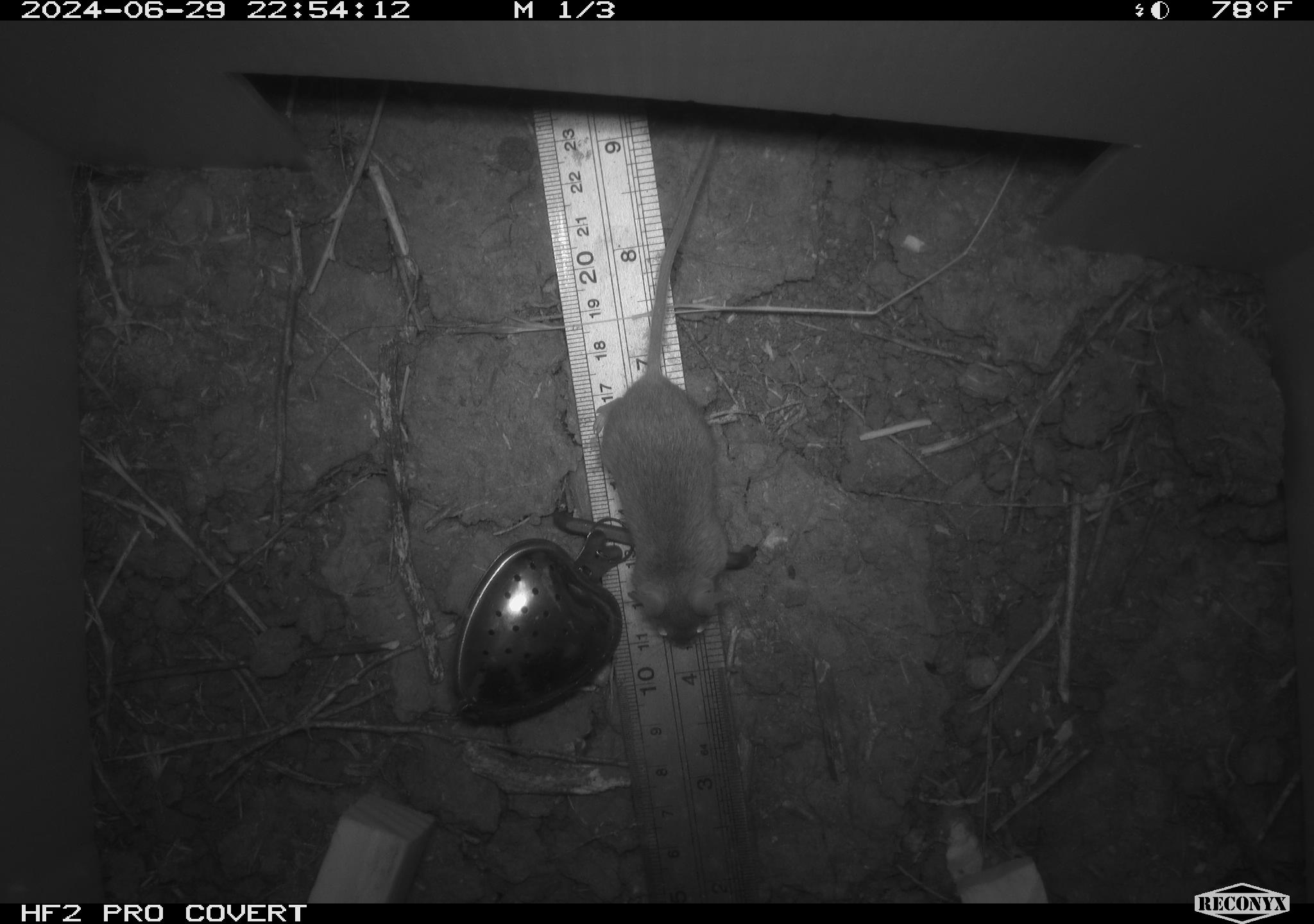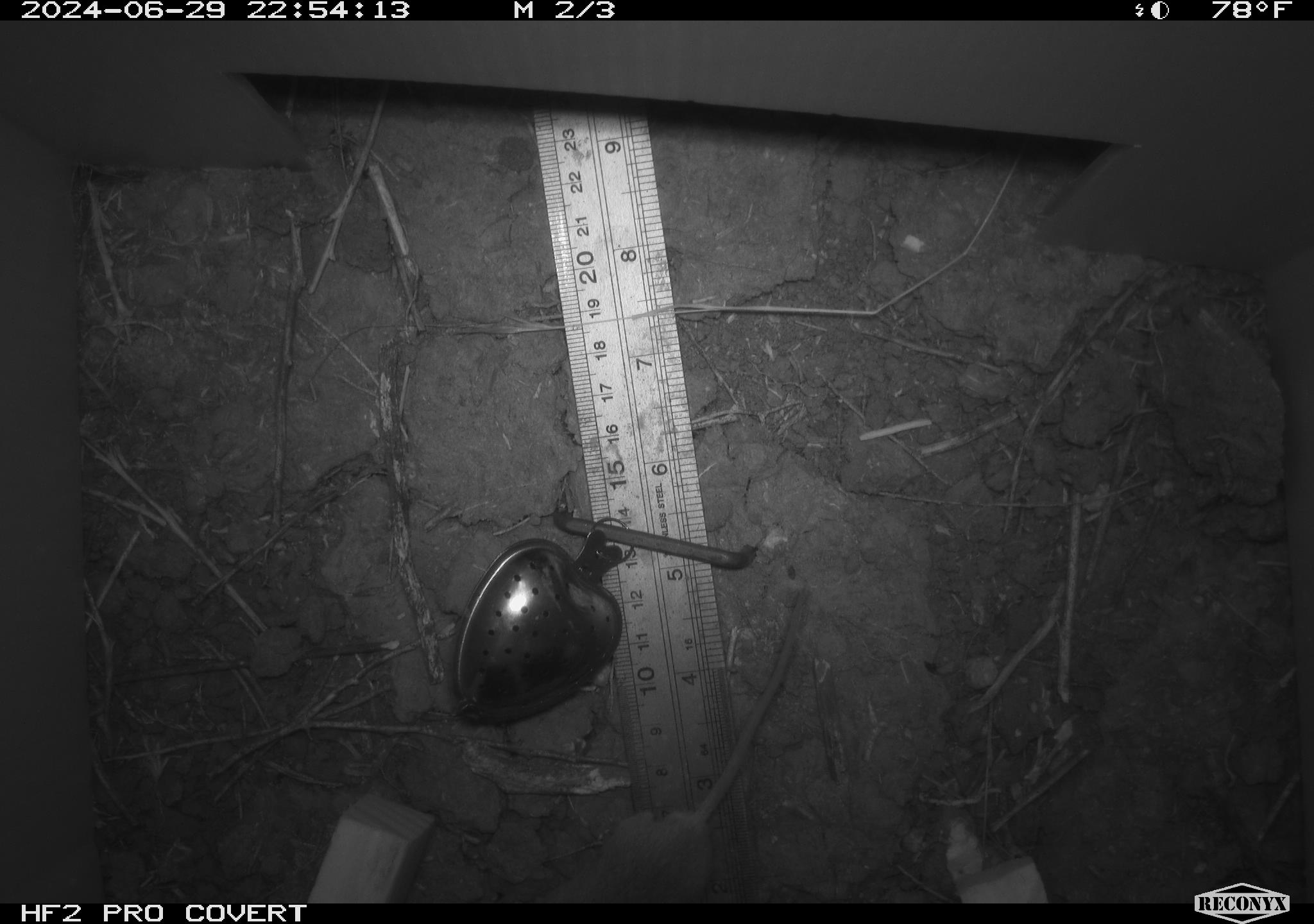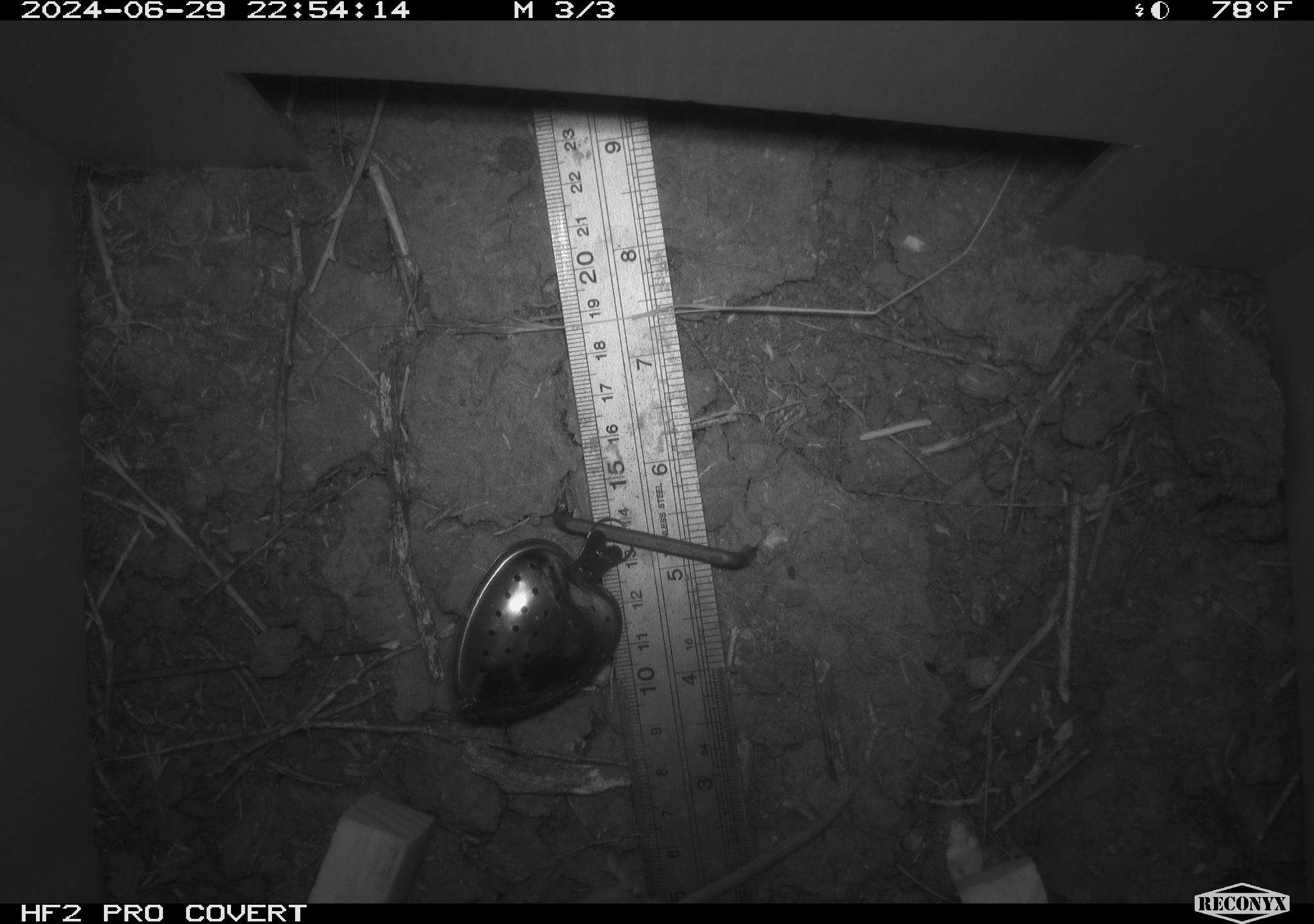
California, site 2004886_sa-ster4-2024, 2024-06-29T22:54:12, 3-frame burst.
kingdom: Animalia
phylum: Chordata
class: Mammalia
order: Rodentia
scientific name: Rodentia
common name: mouse species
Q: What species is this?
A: Mouse species (Rodentia).